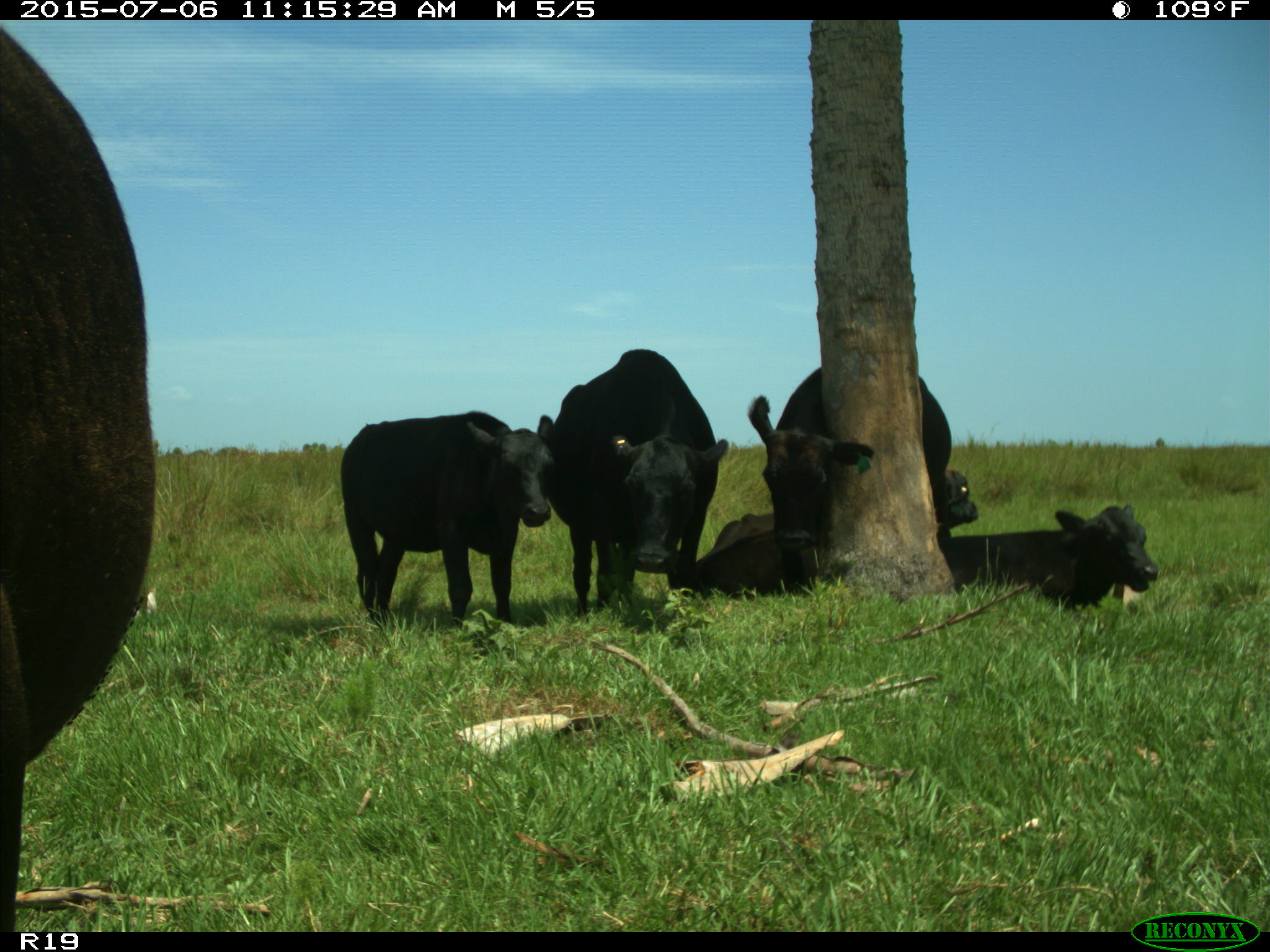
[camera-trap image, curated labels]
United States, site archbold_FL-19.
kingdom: Animalia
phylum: Chordata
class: Mammalia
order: Artiodactyla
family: Bovidae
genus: Bos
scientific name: Bos taurus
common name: domestic cow